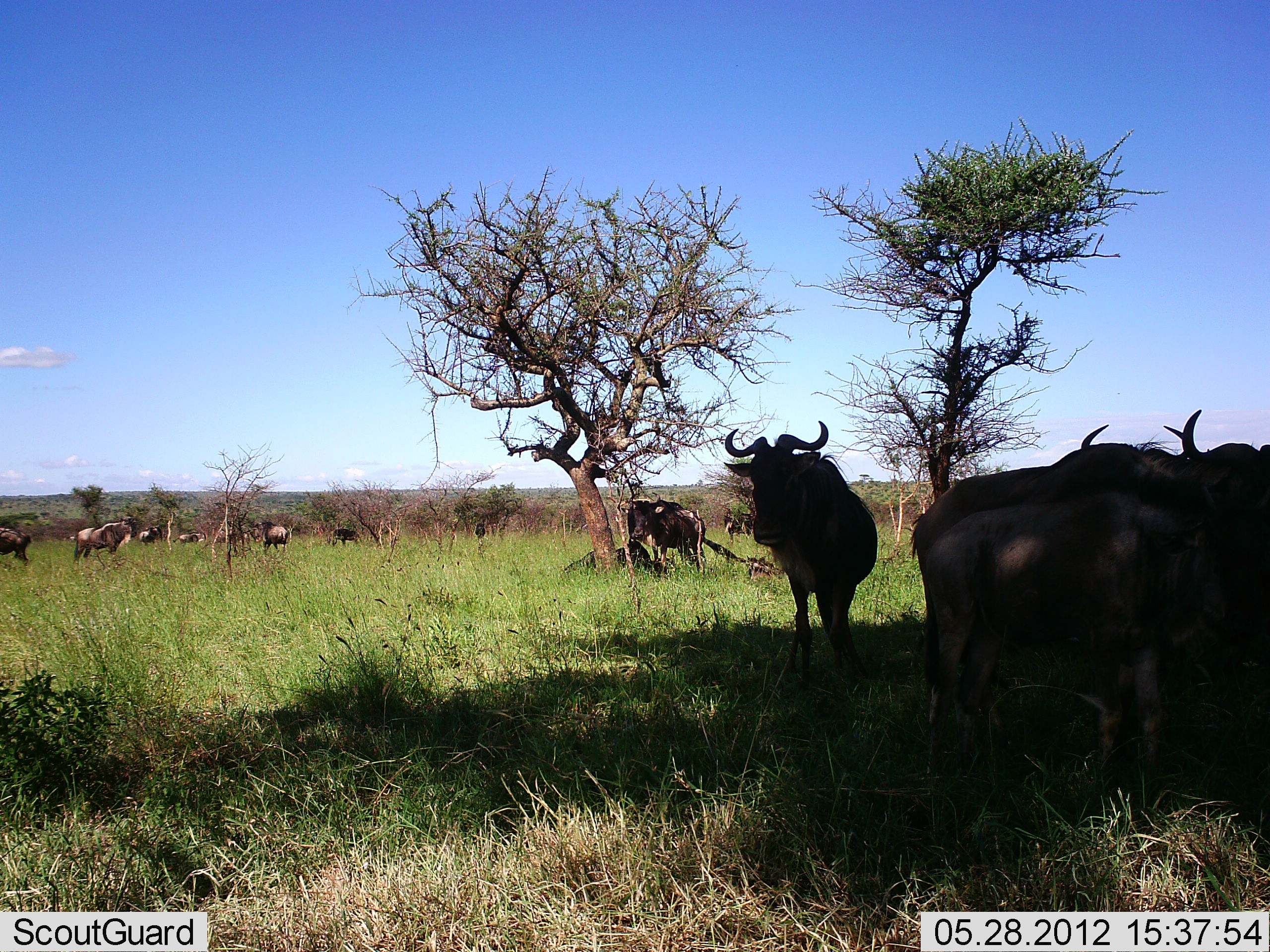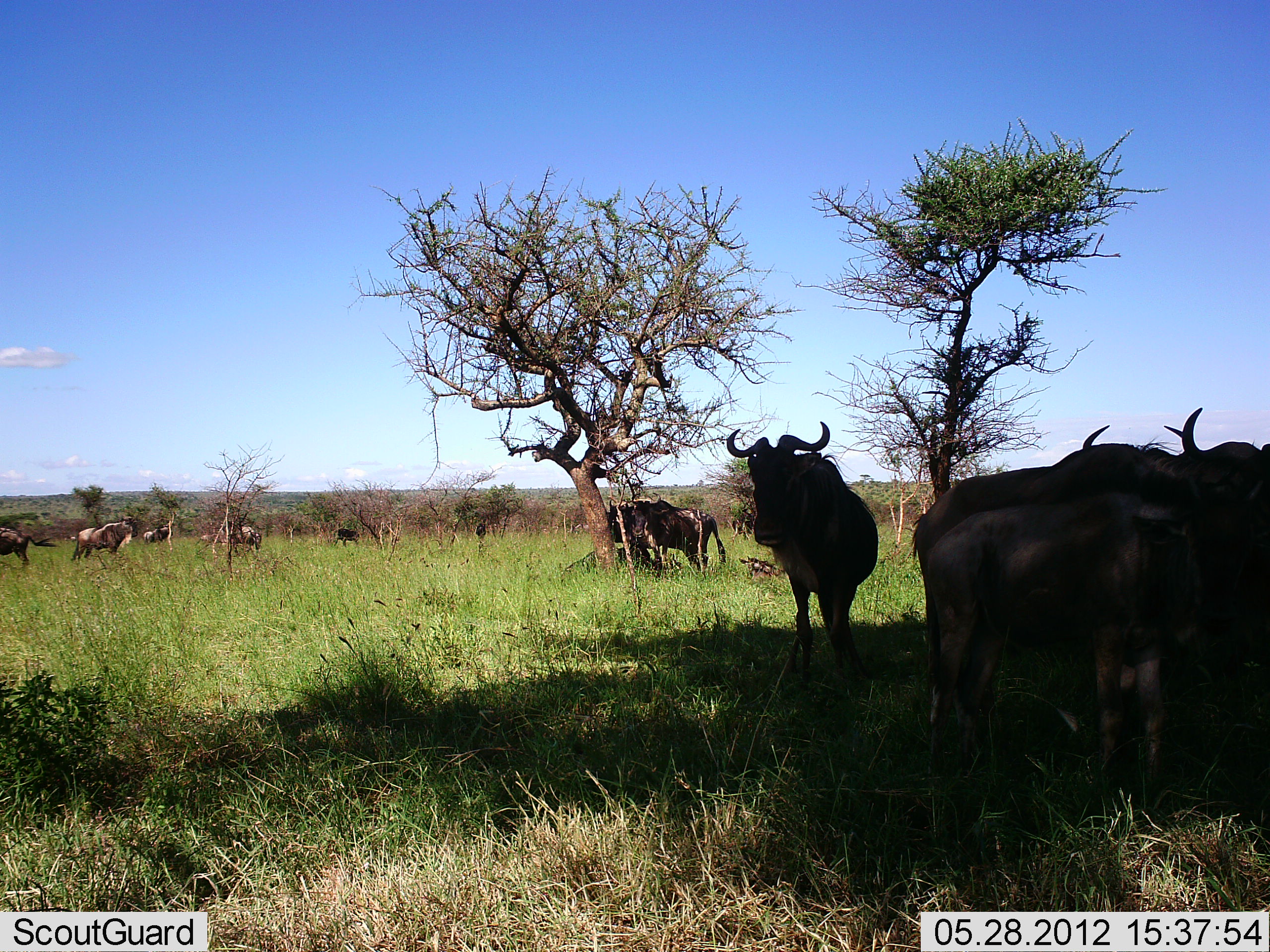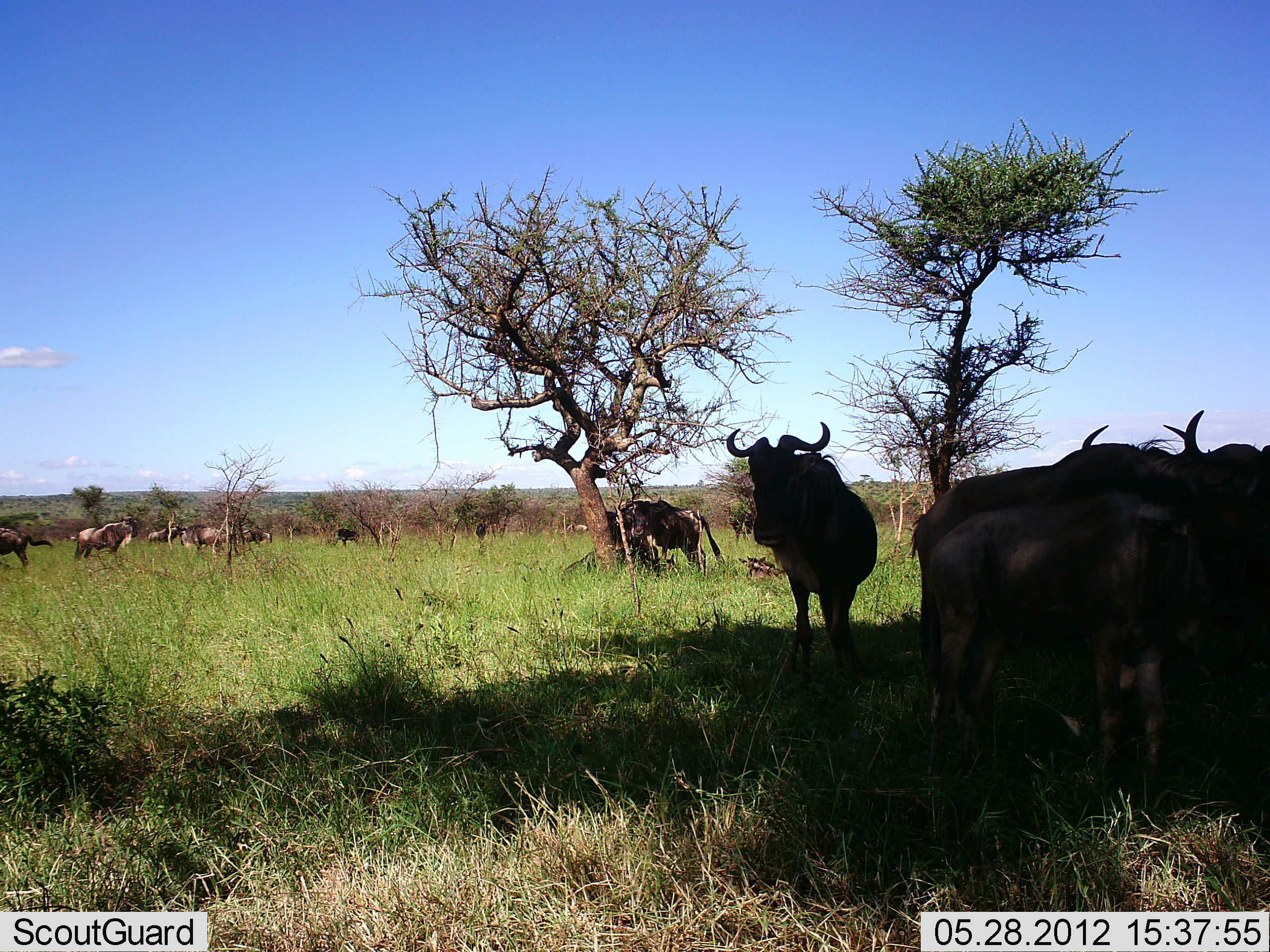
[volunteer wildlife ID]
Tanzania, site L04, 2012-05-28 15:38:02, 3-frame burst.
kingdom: Animalia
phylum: Chordata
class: Mammalia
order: Artiodactyla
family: Bovidae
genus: Connochaetes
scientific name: Connochaetes taurinus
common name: blue wildebeest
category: wildebeest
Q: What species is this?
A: Wildebeest (blue wildebeest) (Connochaetes taurinus).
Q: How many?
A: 11-50.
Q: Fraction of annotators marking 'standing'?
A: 90%.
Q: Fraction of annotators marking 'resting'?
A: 20%.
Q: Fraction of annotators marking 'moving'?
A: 20%.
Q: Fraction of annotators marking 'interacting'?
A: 20%.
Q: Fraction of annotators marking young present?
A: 0%.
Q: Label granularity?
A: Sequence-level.